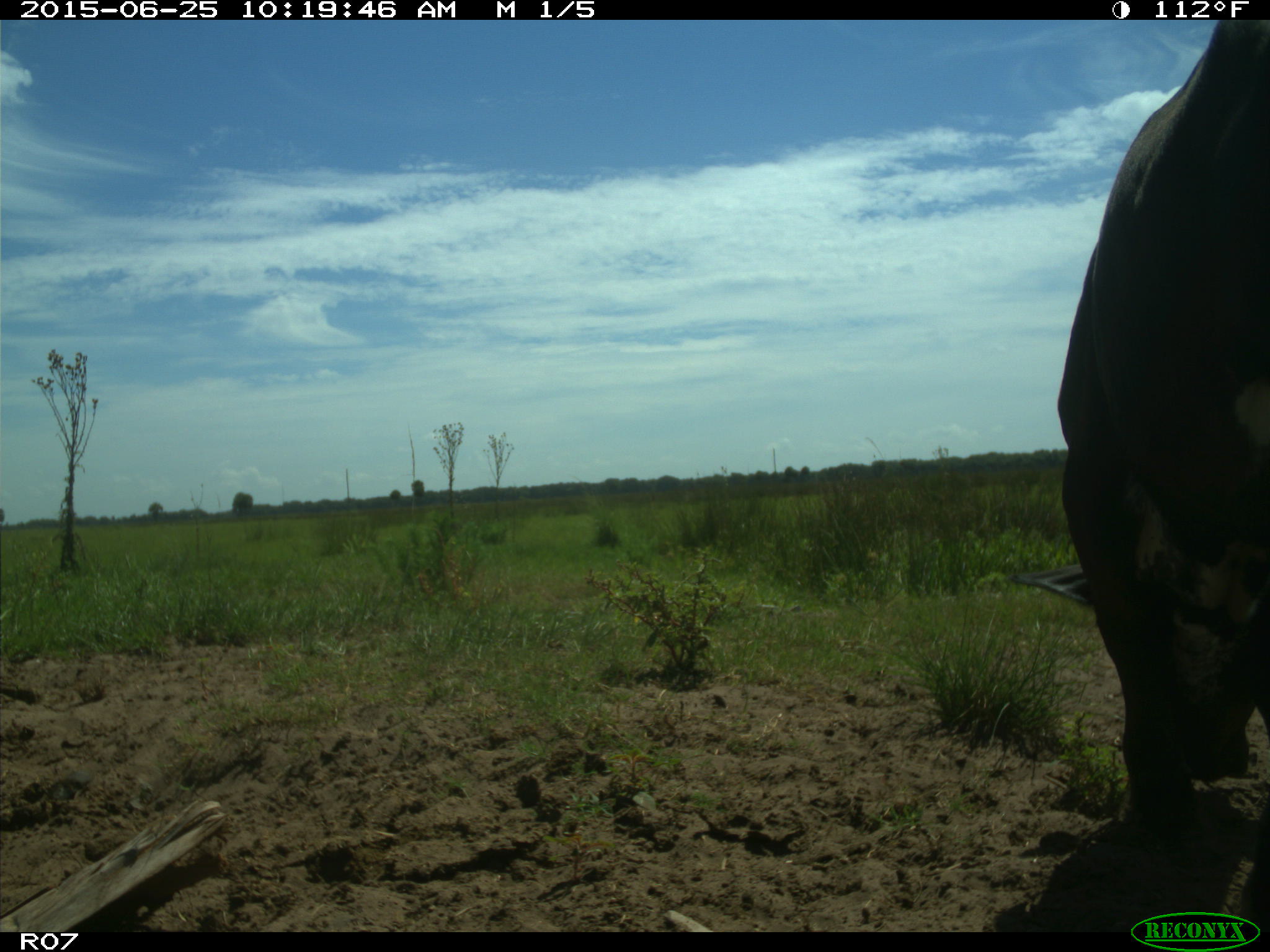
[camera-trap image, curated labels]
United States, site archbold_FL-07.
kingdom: Animalia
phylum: Chordata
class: Mammalia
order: Artiodactyla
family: Bovidae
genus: Bos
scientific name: Bos taurus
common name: domestic cow